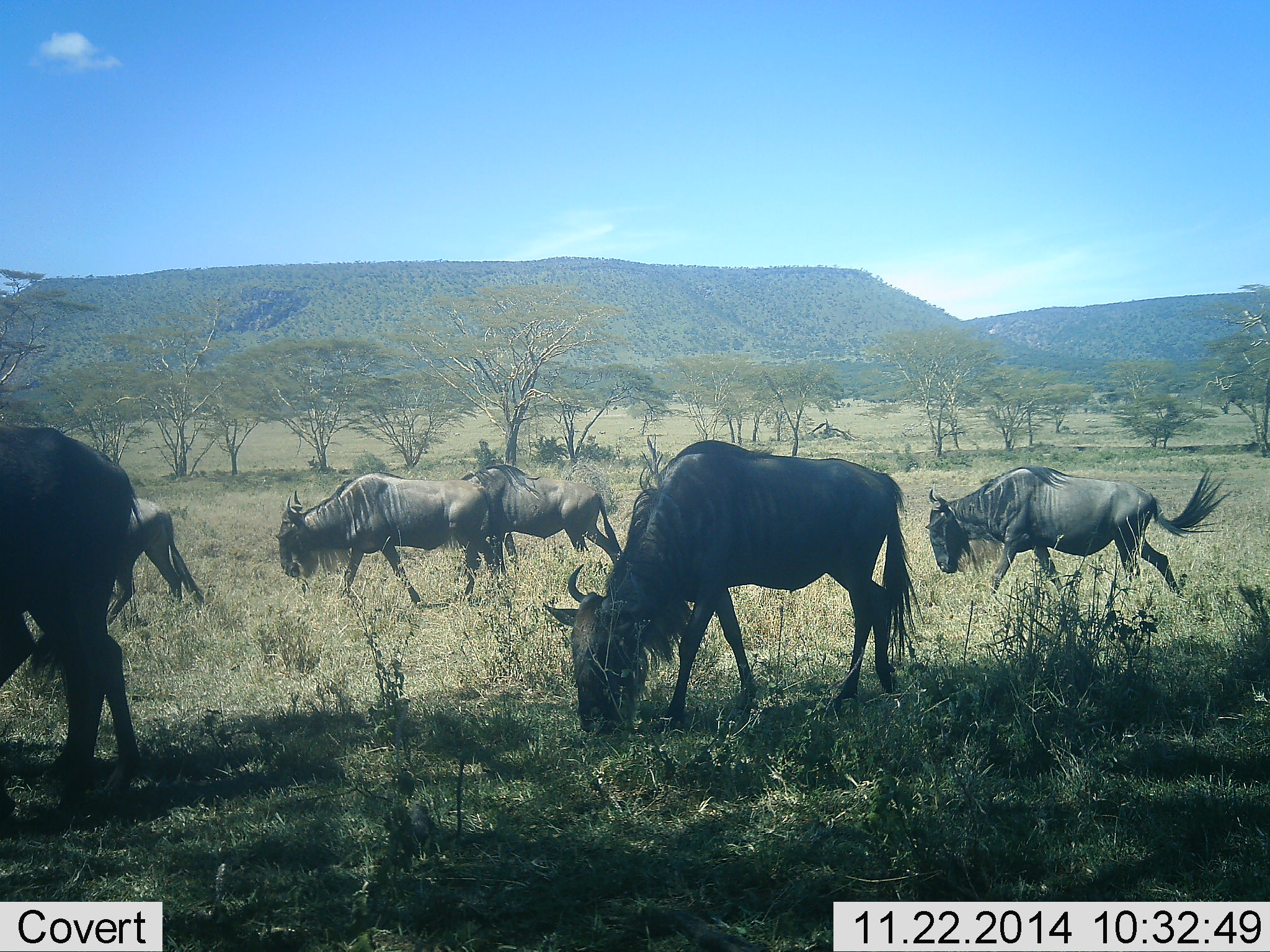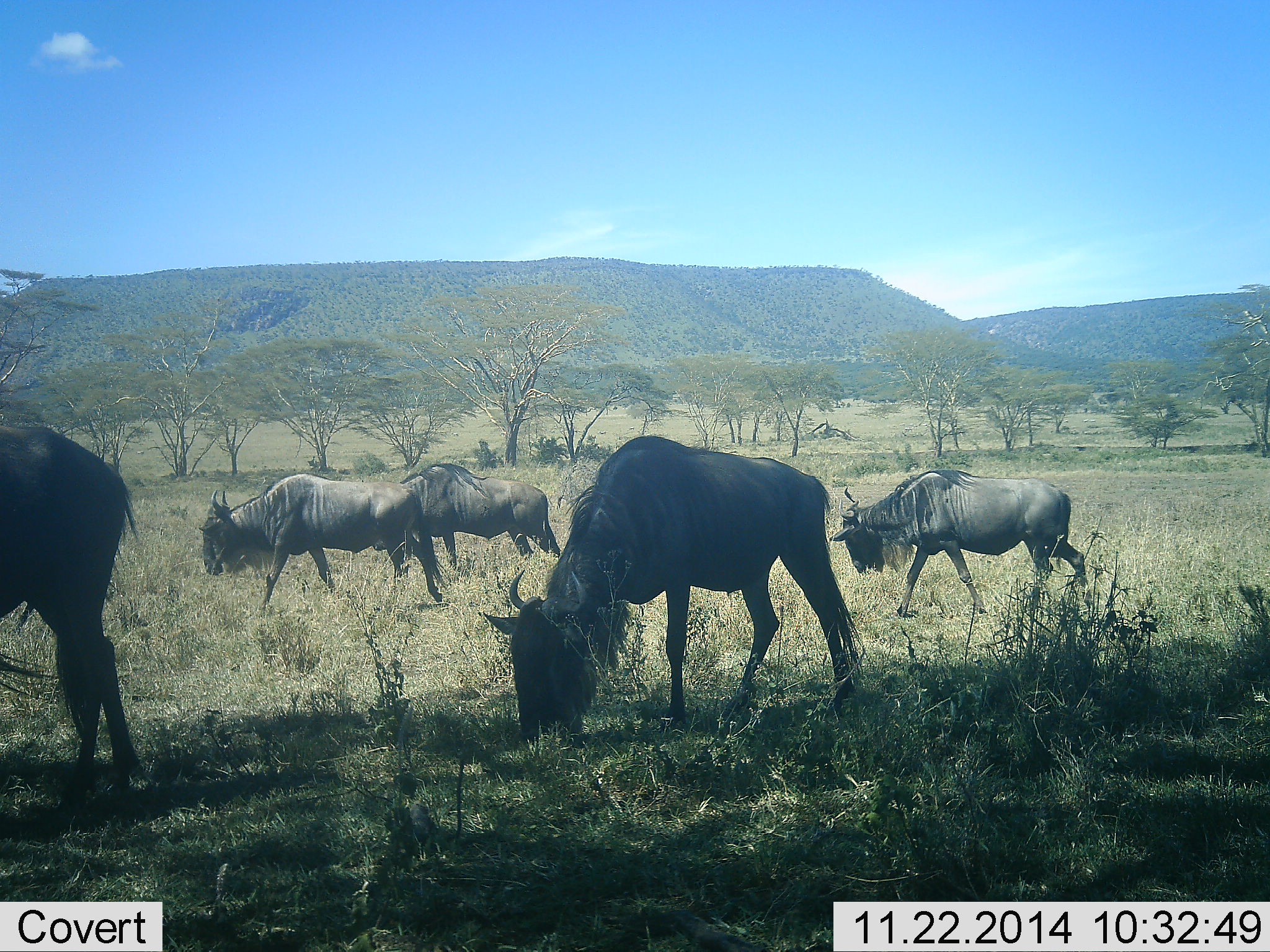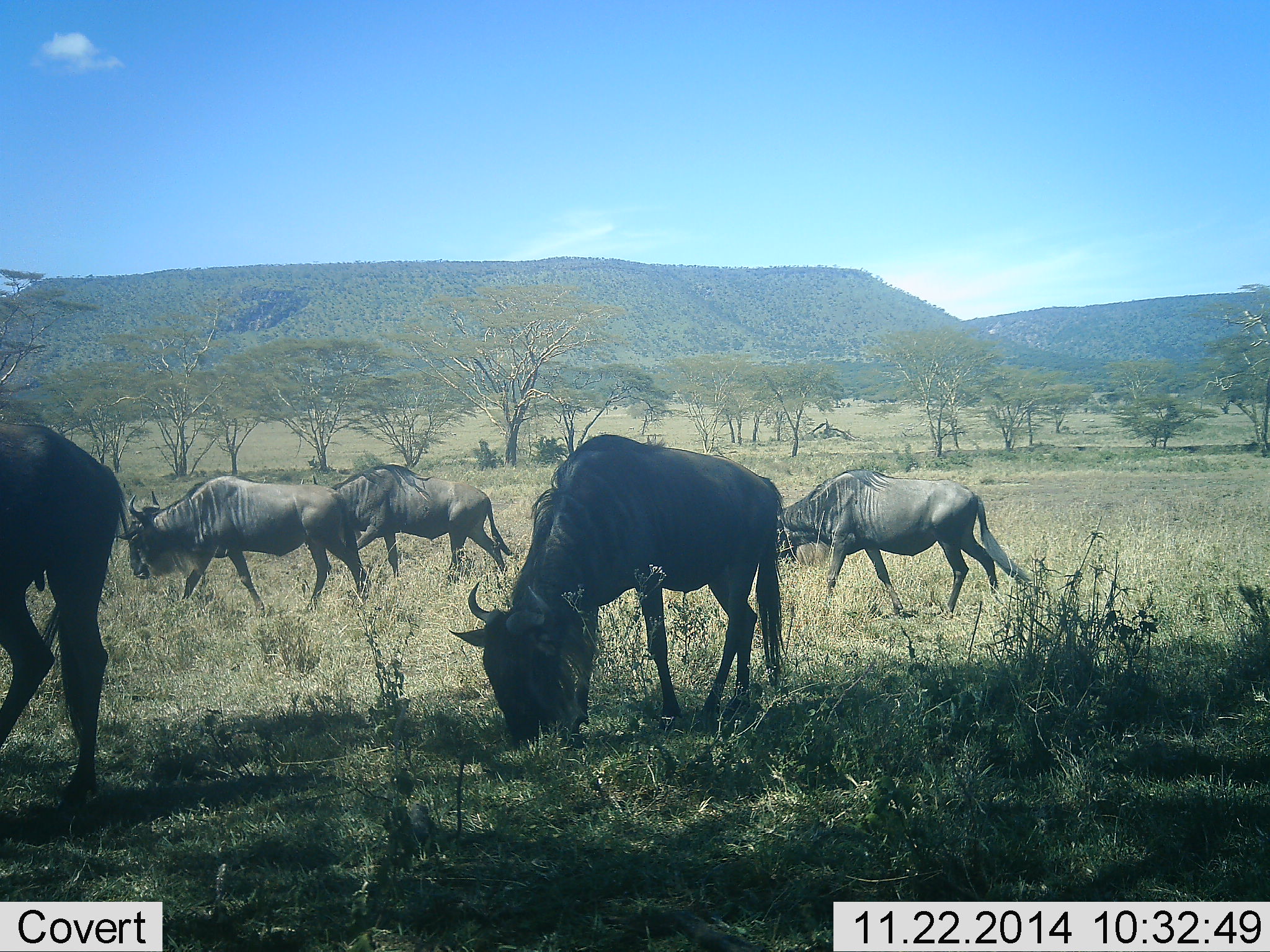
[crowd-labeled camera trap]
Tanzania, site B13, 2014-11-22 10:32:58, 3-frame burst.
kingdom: Animalia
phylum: Chordata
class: Mammalia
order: Artiodactyla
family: Bovidae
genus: Connochaetes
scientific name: Connochaetes taurinus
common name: blue wildebeest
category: wildebeest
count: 5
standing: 20%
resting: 0%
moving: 80%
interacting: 0%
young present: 0%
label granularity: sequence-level